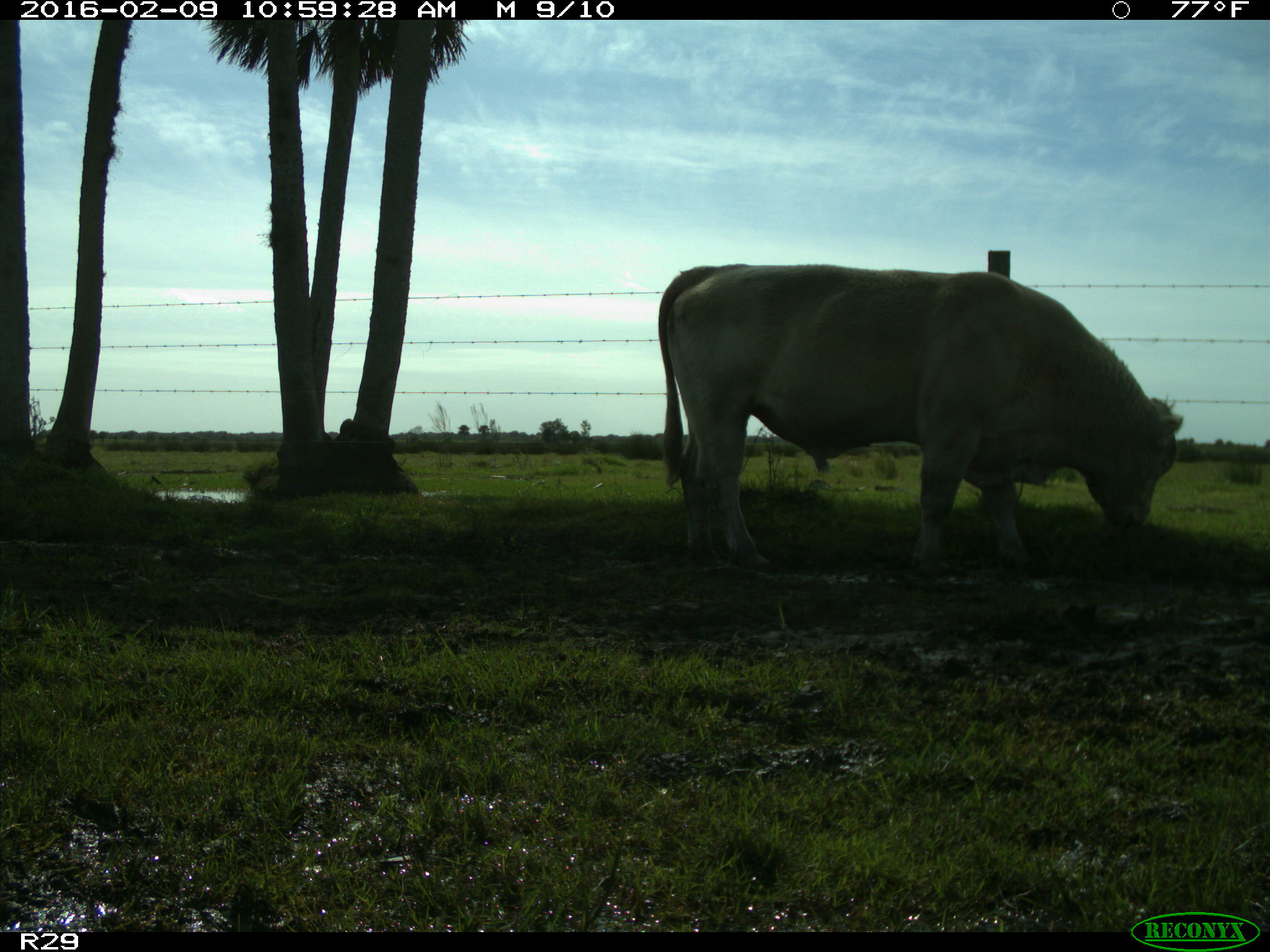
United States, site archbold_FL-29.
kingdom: Animalia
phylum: Chordata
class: Mammalia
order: Artiodactyla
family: Bovidae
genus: Bos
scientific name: Bos taurus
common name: domestic cow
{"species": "Bos taurus (domestic cow)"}